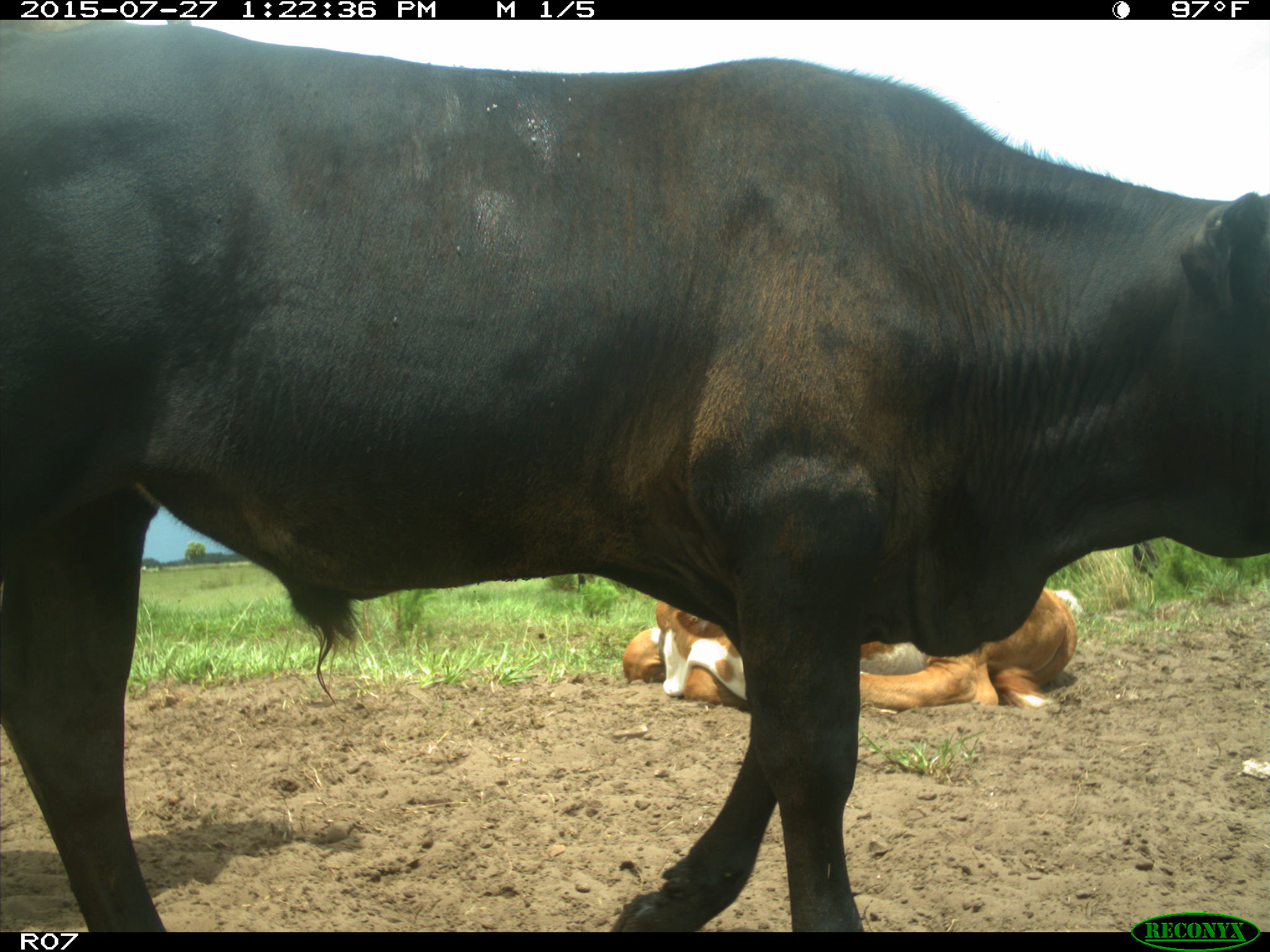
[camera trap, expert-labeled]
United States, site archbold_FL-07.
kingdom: Animalia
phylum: Chordata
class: Mammalia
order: Artiodactyla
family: Bovidae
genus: Bos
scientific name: Bos taurus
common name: domestic cow